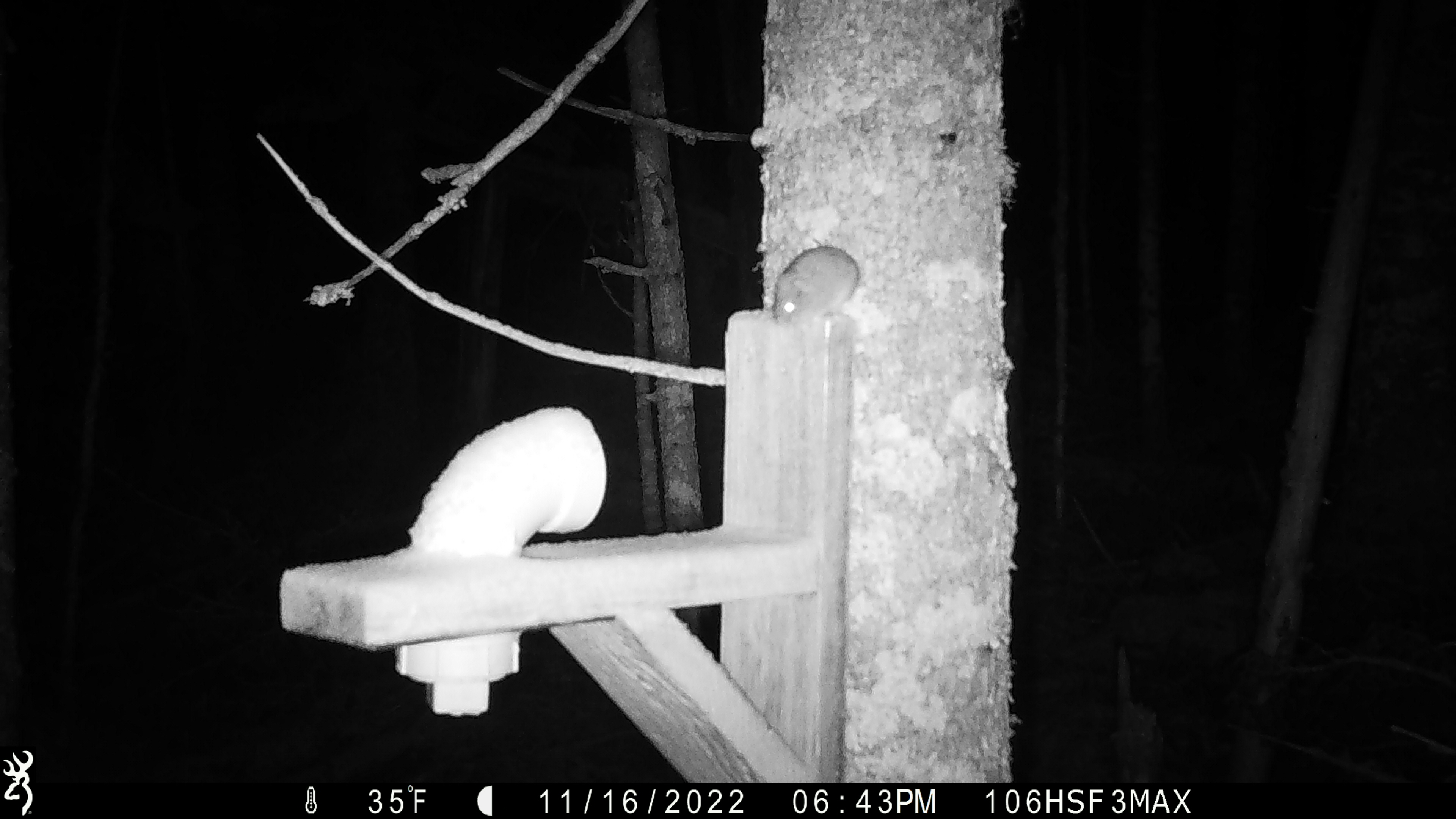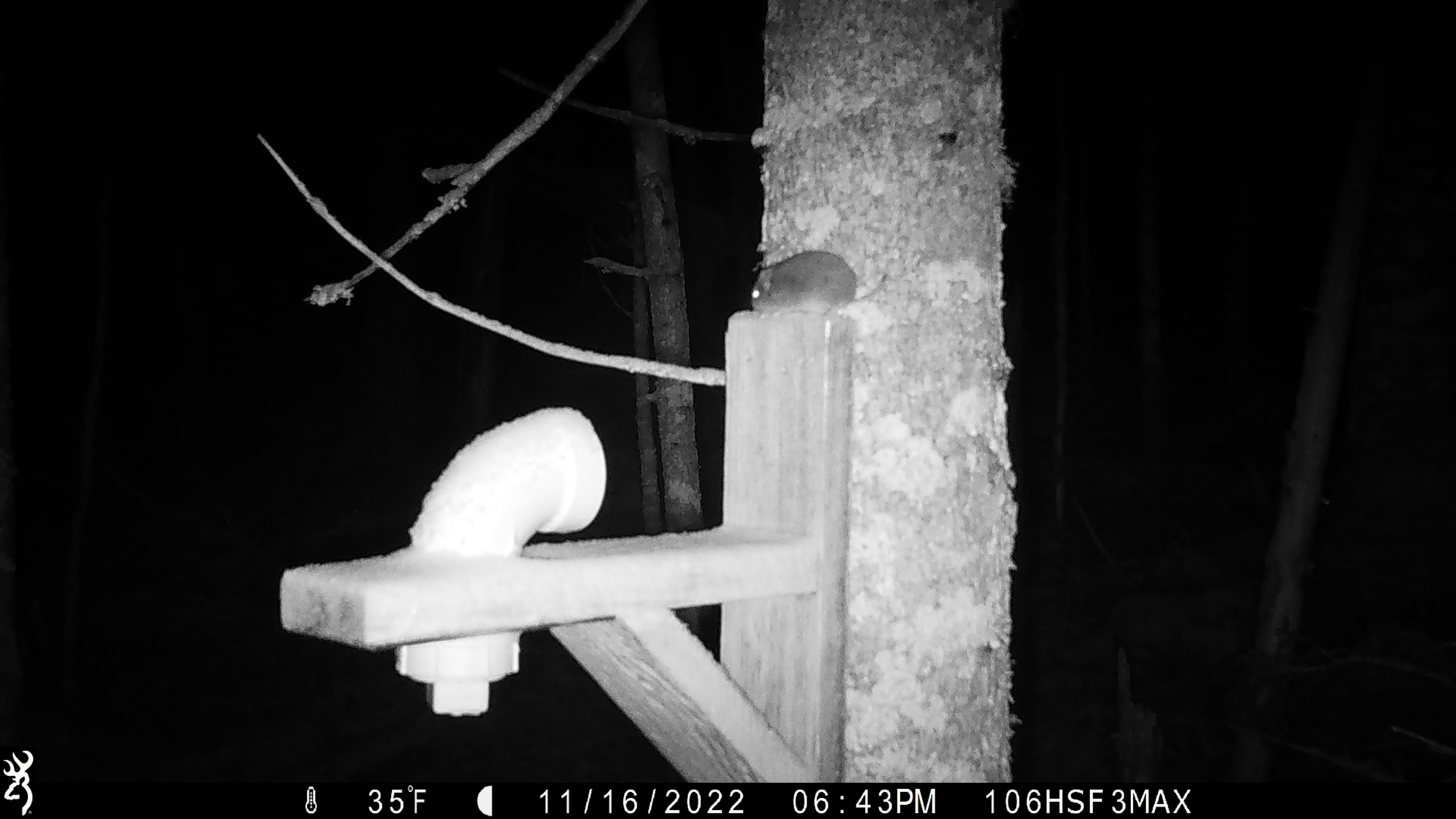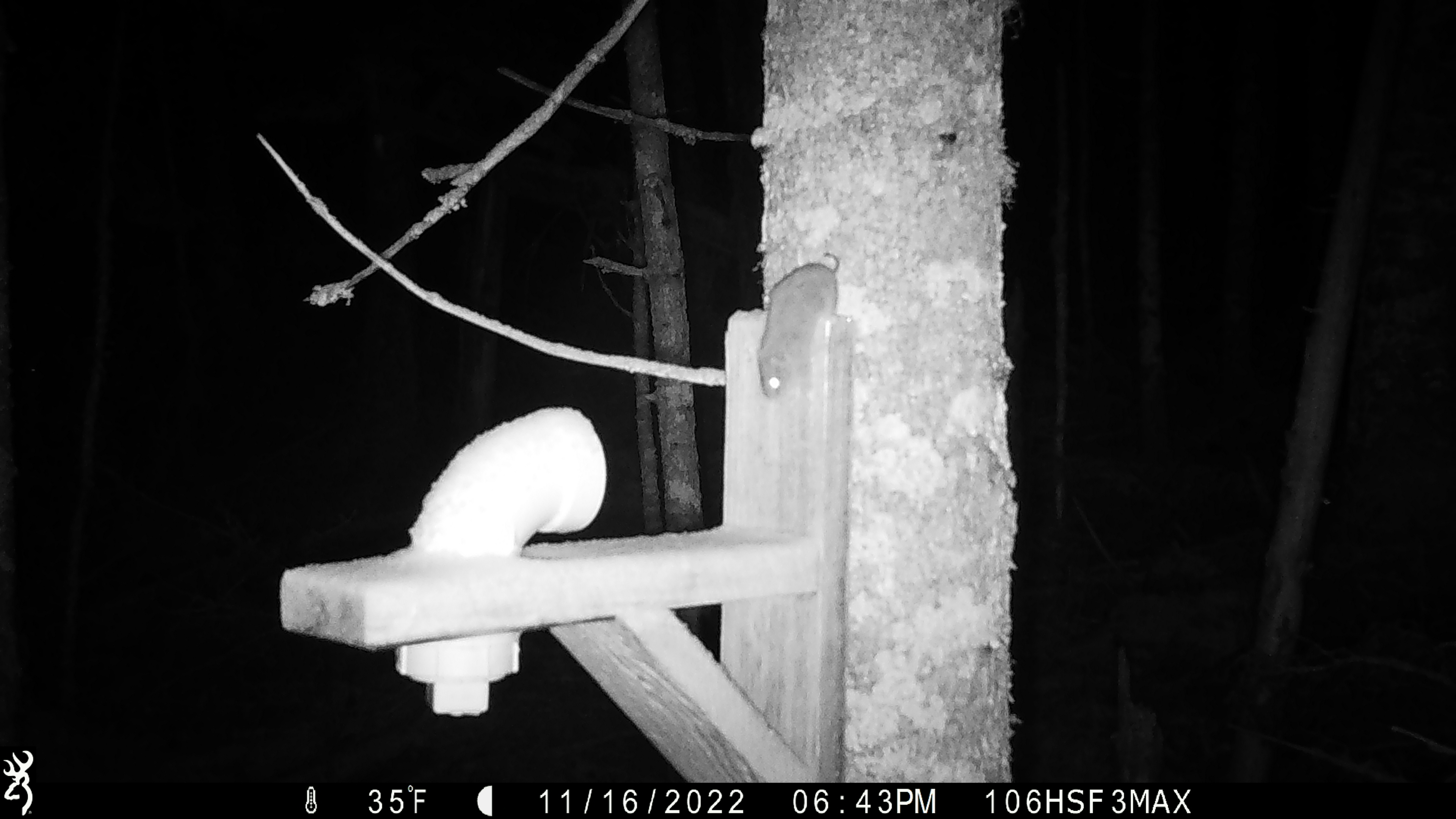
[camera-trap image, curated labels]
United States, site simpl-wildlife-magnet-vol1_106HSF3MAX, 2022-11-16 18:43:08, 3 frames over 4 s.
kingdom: Animalia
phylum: Chordata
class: Mammalia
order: Rodentia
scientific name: Rodentia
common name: mouse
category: mouse sp.